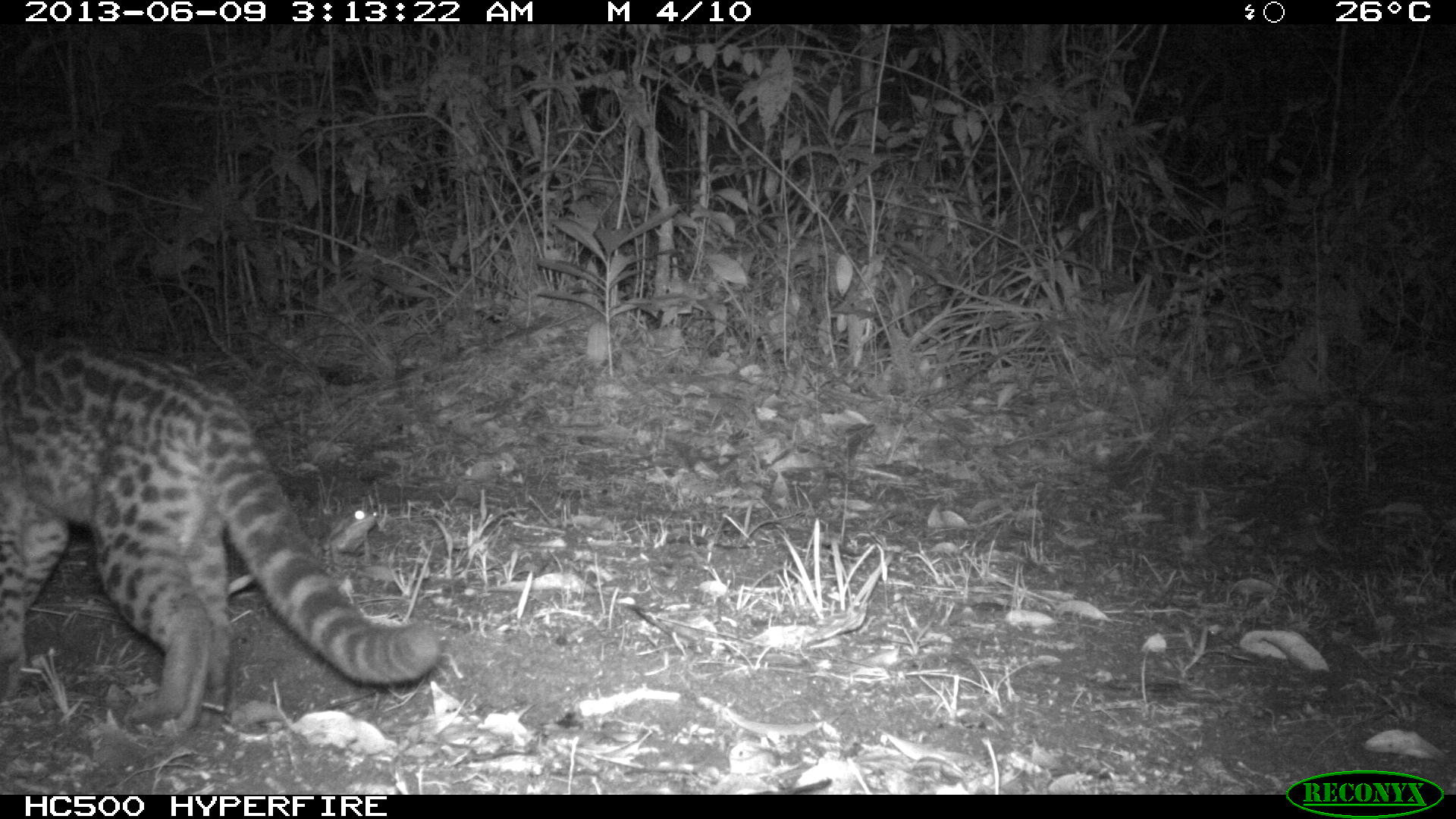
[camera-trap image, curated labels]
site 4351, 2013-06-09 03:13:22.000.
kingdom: Animalia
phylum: Chordata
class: Mammalia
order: Carnivora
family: Felidae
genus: Leopardus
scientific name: Leopardus wiedii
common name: margay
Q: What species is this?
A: Leopardus wiedii (margay).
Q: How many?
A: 1.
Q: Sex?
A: Male.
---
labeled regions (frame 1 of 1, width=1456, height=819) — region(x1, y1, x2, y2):
leopardus wiedii: region(0, 330, 439, 738); region(322, 508, 379, 559)